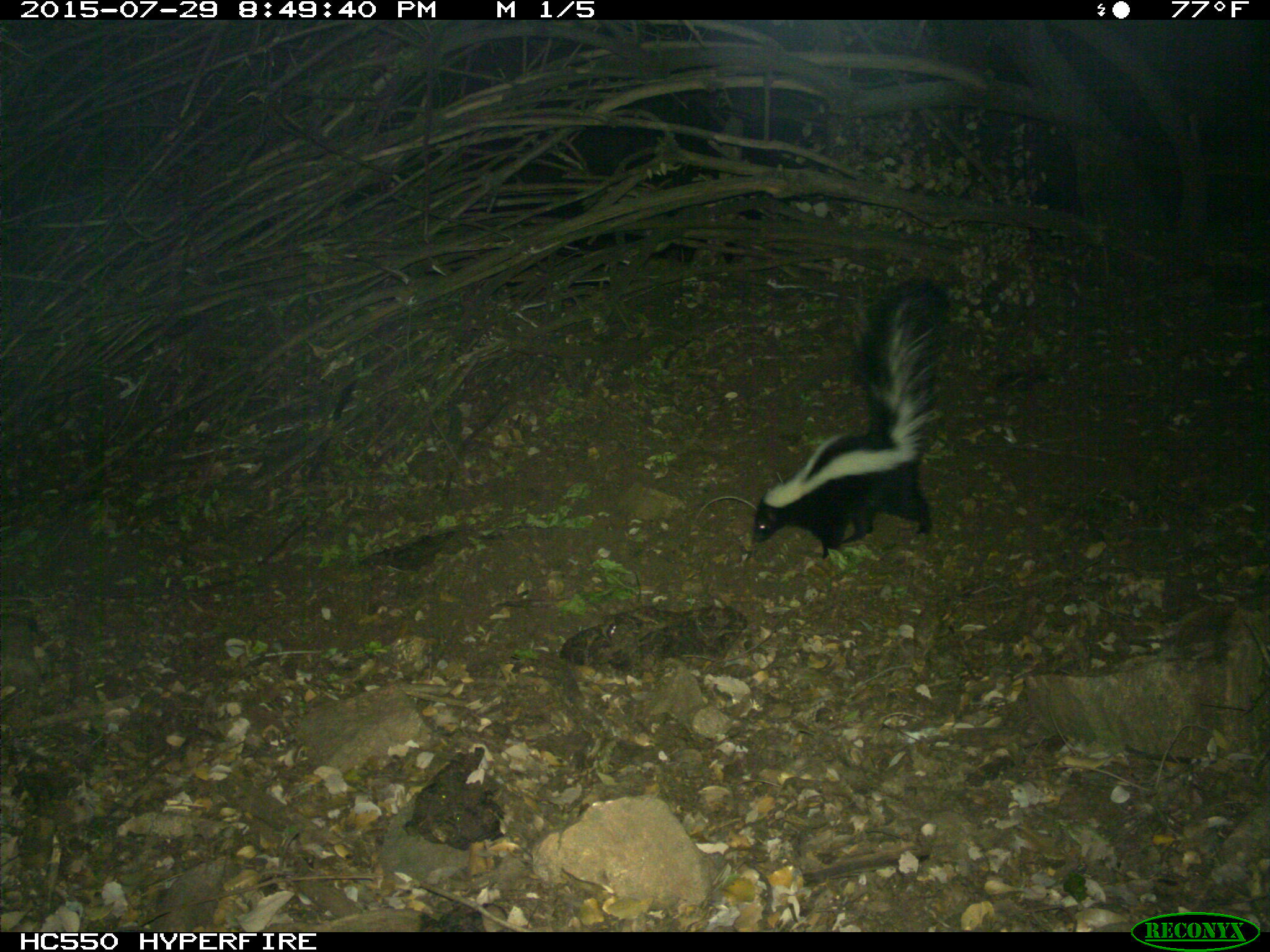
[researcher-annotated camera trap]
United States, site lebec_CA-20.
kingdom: Animalia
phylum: Chordata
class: Mammalia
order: Carnivora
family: Mephitidae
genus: Mephitis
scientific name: Mephitis mephitis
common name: striped skunk